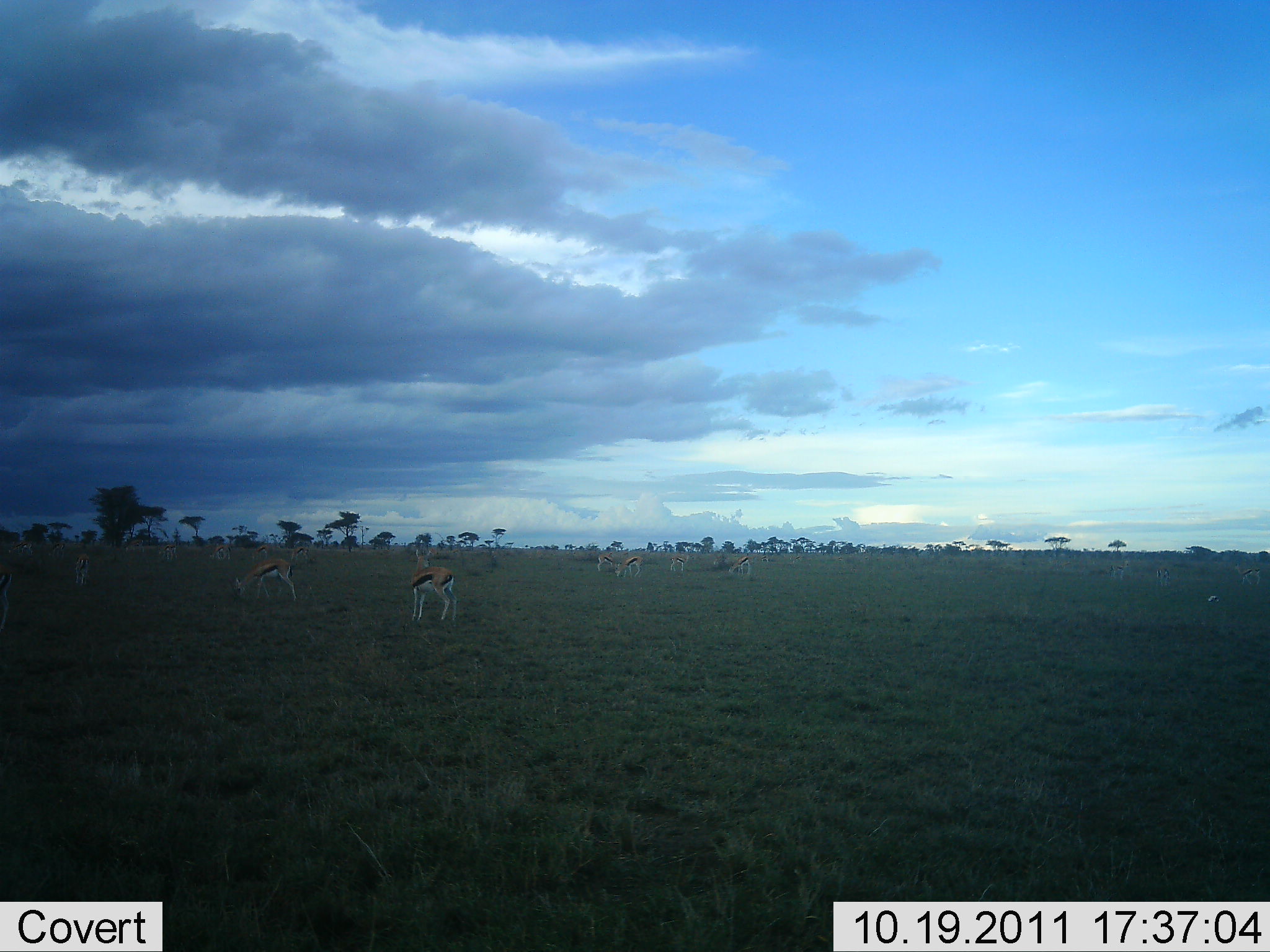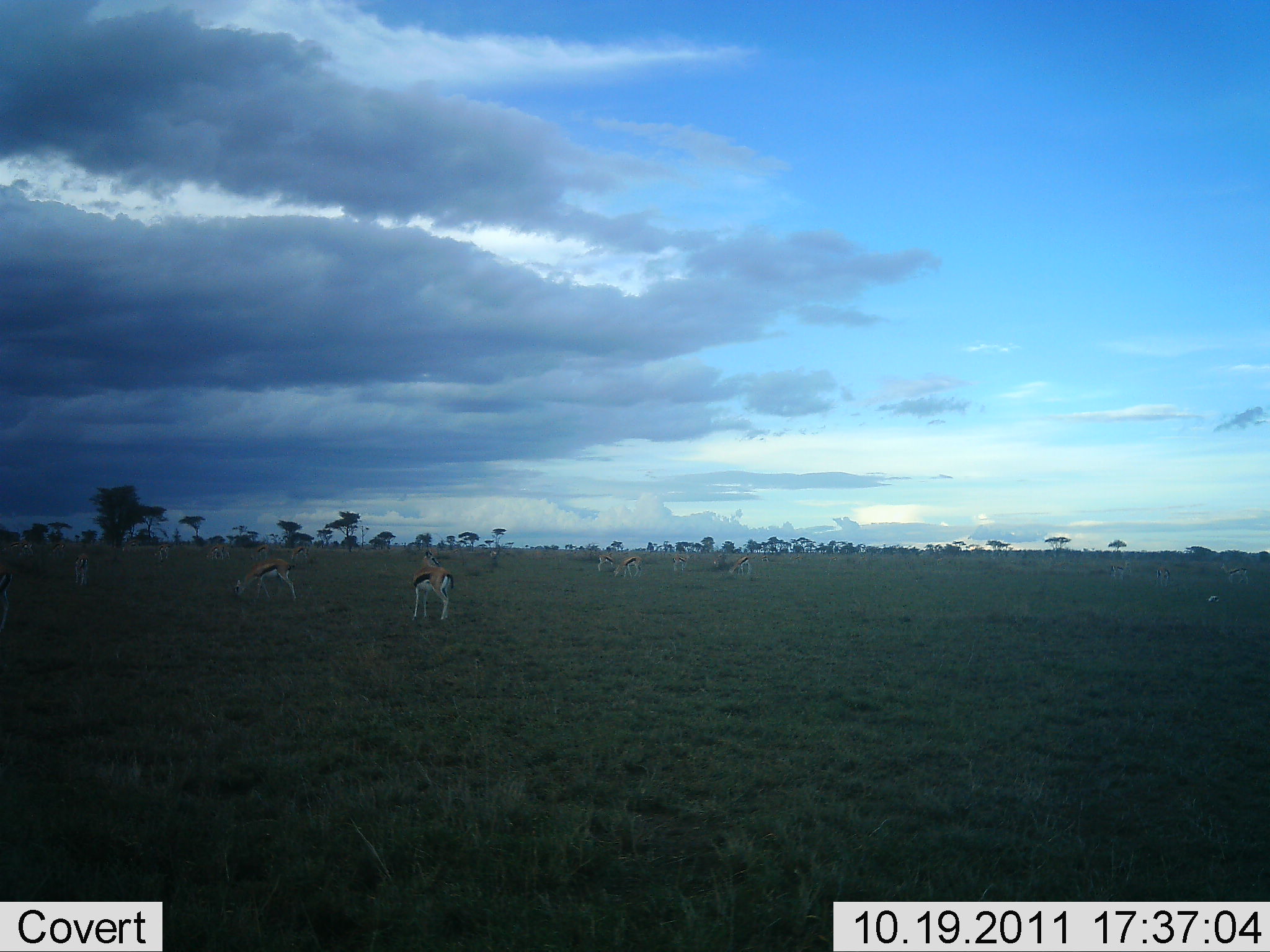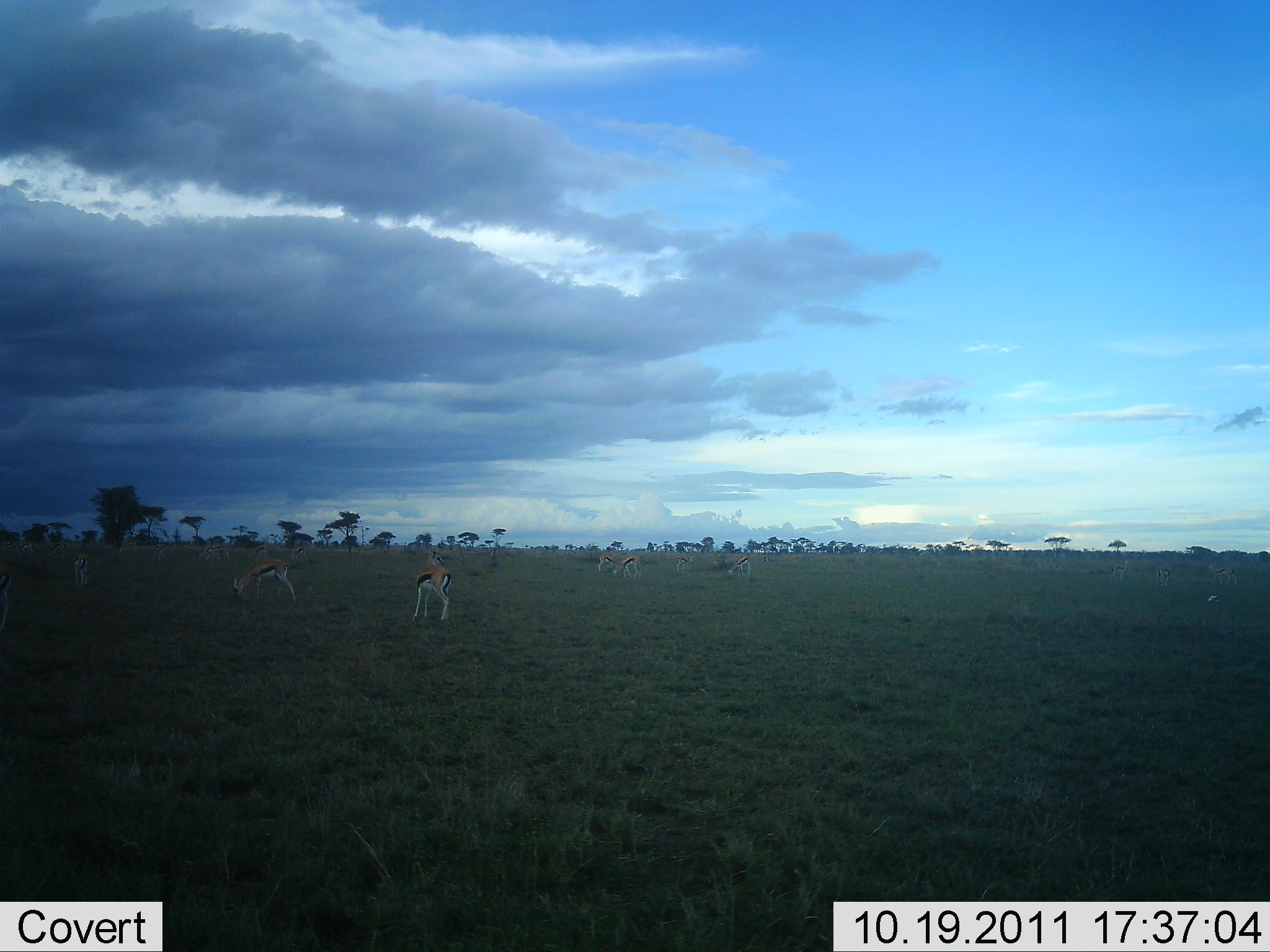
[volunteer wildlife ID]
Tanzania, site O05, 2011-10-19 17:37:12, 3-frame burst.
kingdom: Animalia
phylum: Chordata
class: Mammalia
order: Artiodactyla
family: Bovidae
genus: Eudorcas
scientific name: Eudorcas thomsonii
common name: thomson's gazelle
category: gazellethomsons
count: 11-50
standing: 85%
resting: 8%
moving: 38%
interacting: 0%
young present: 0%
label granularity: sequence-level